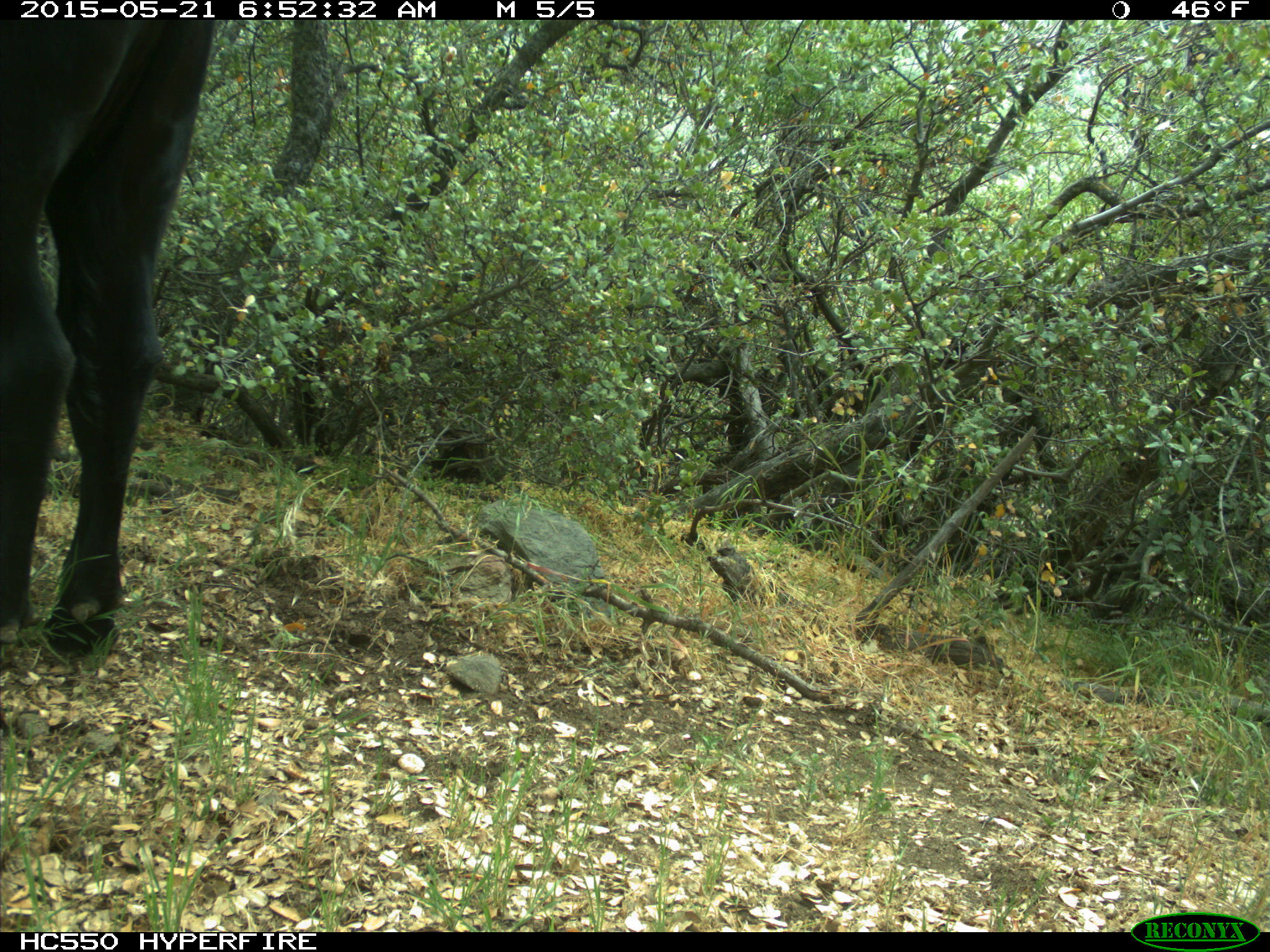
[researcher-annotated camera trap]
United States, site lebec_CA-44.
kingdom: Animalia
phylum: Chordata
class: Mammalia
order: Artiodactyla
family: Bovidae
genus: Bos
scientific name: Bos taurus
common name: domestic cow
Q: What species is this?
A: Bos taurus (domestic cow).